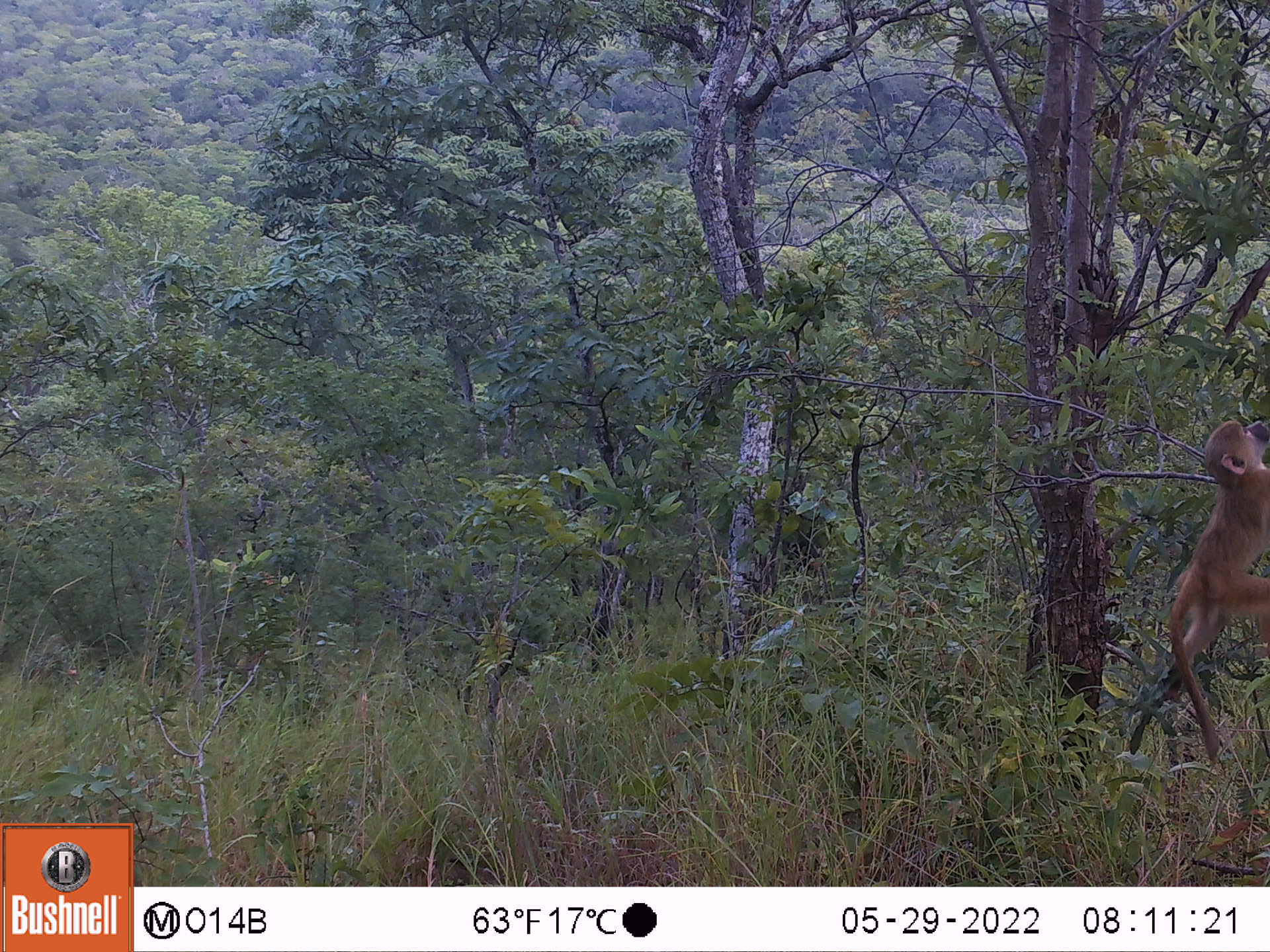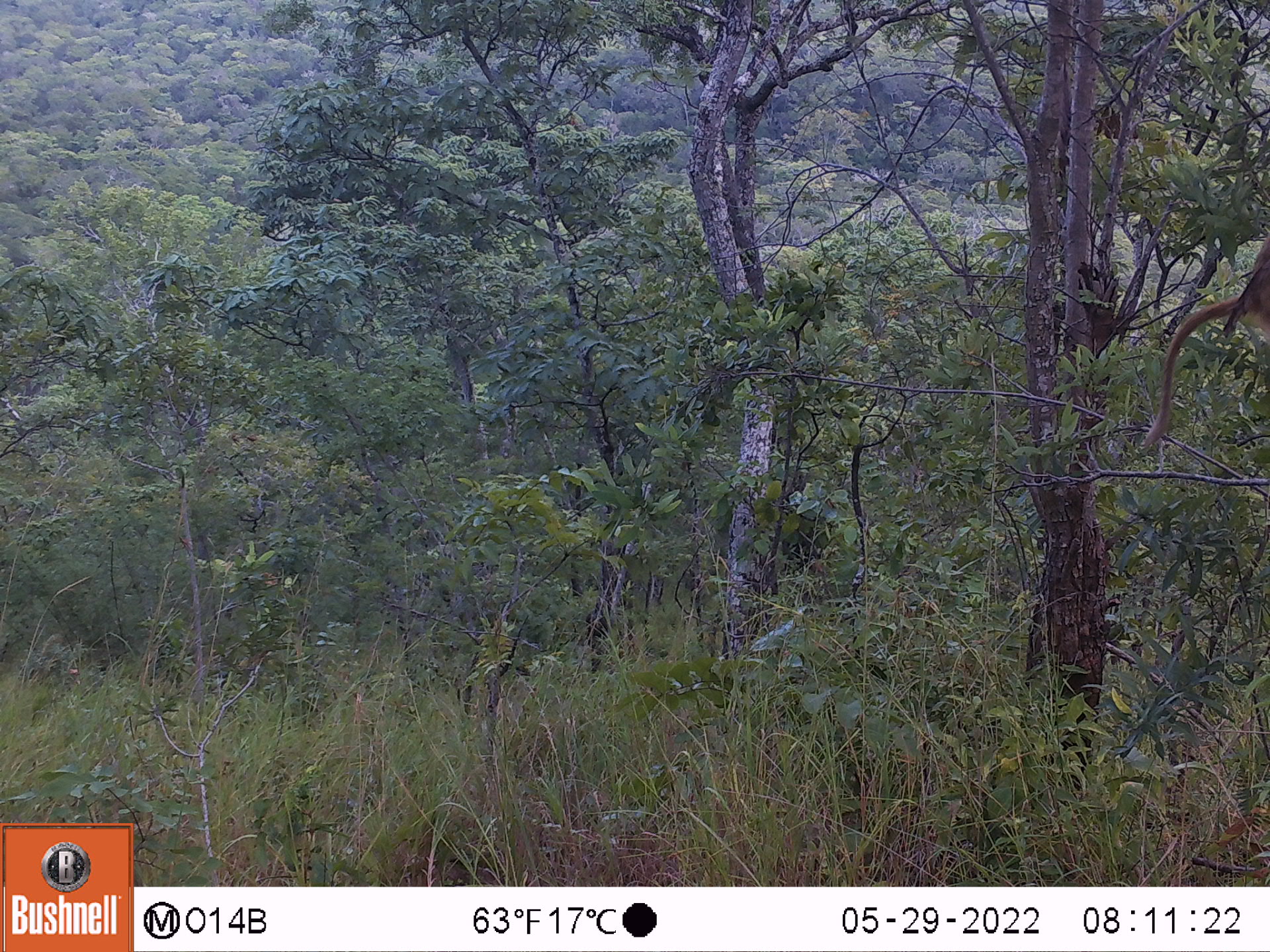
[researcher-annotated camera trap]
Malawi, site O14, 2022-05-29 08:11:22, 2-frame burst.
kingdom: Animalia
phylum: Chordata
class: Mammalia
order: Primates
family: Cercopithecidae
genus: Papio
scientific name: Papio cynocephalus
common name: yellow baboon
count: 1